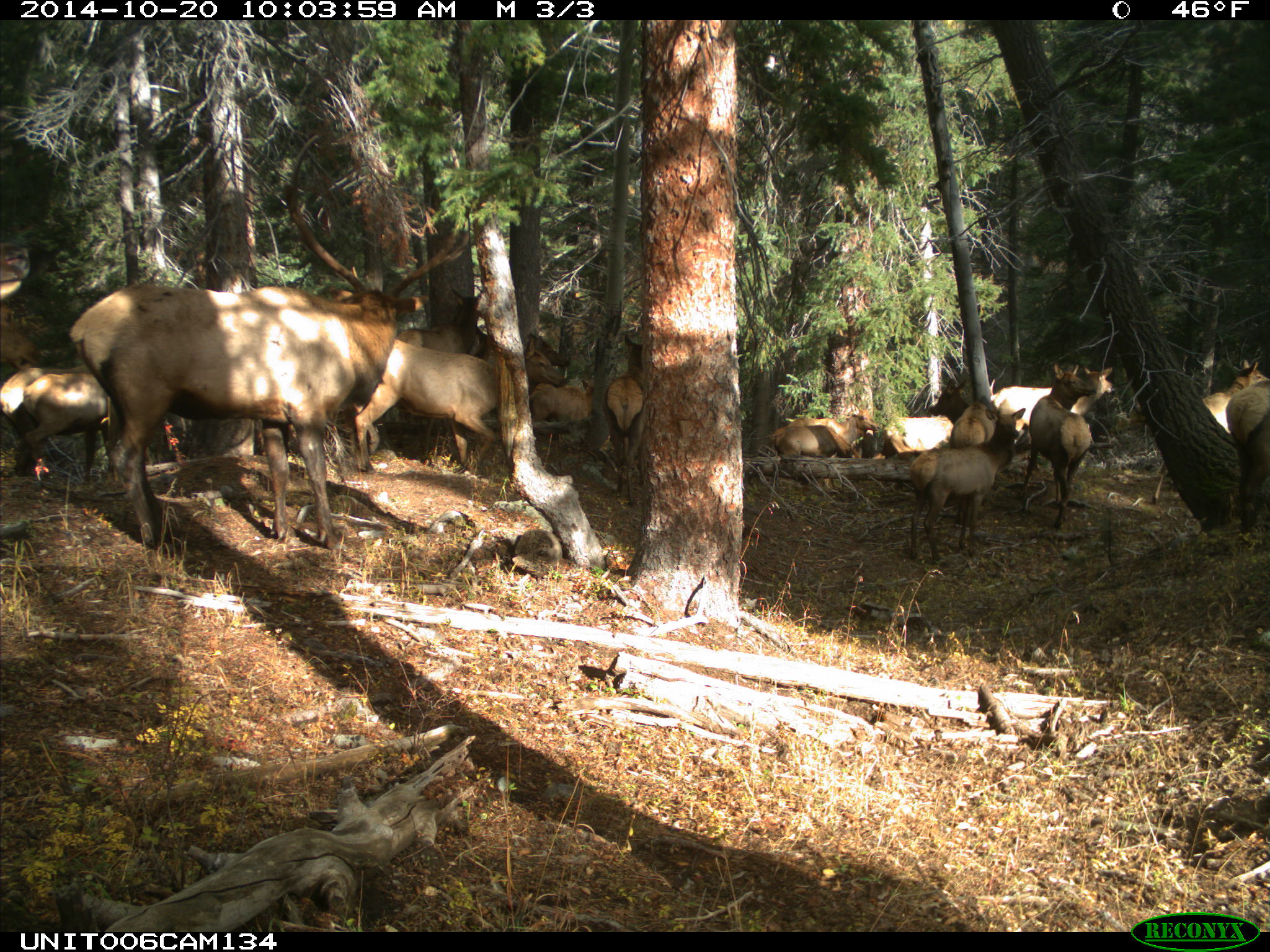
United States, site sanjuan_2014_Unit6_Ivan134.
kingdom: Animalia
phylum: Chordata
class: Mammalia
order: Artiodactyla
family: Cervidae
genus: Cervus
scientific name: Cervus elaphus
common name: red deer